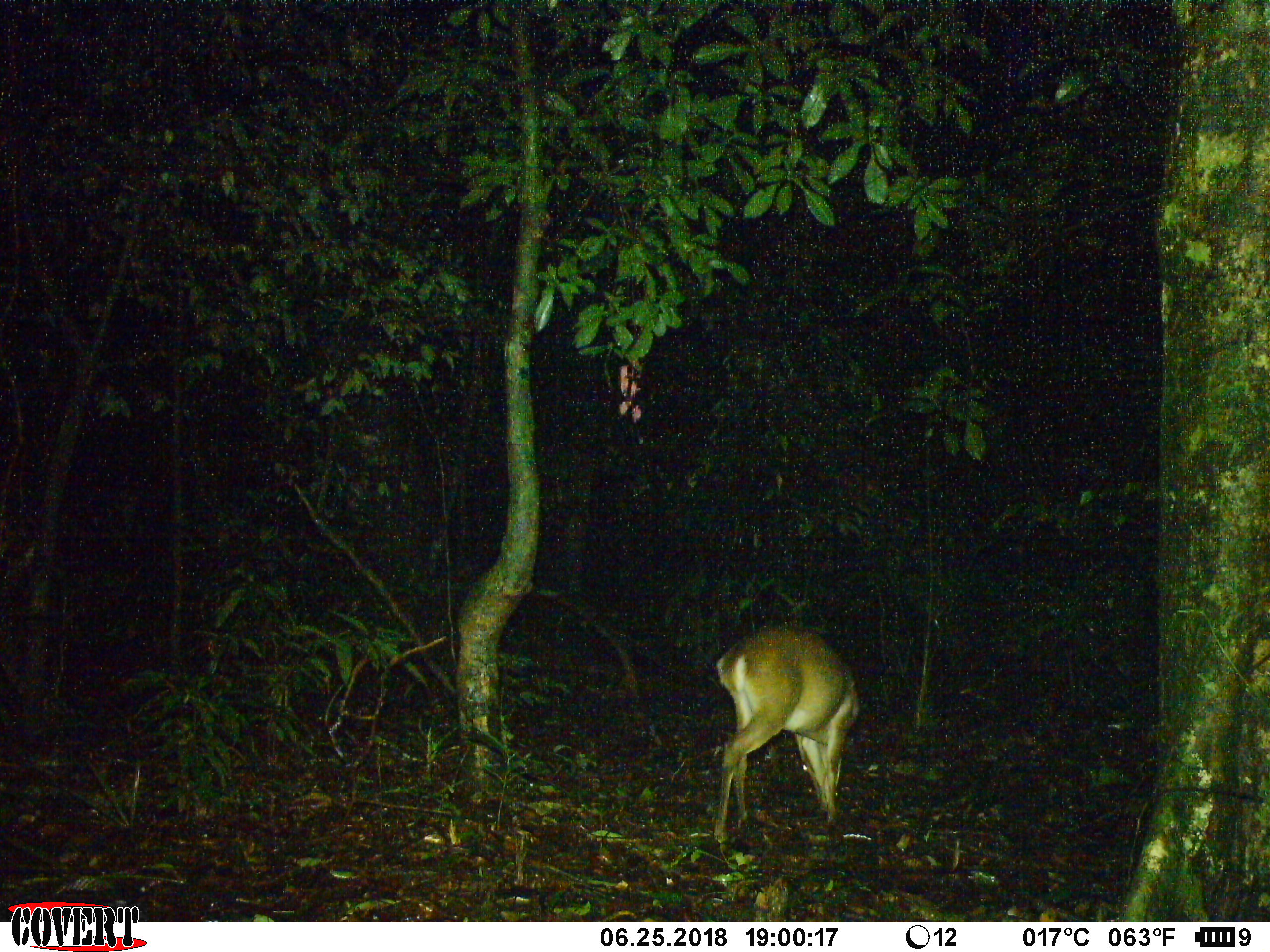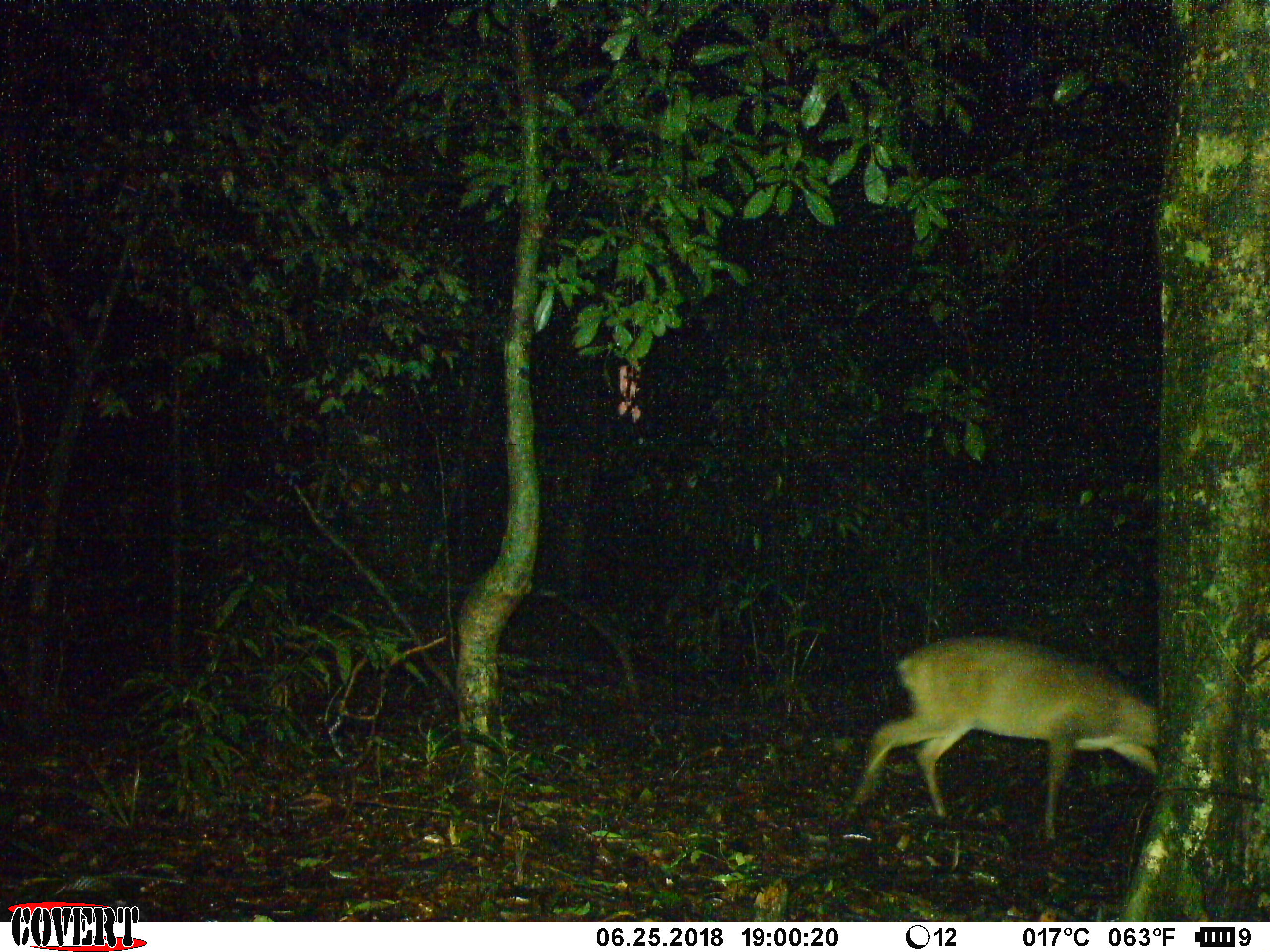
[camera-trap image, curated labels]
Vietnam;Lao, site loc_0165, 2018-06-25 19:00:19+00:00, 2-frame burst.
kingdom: Animalia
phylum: Chordata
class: Mammalia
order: Artiodactyla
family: Cervidae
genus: Muntiacus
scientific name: Muntiacus vuquangensis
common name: large-antlered muntjac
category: large antlered muntjac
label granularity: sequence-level